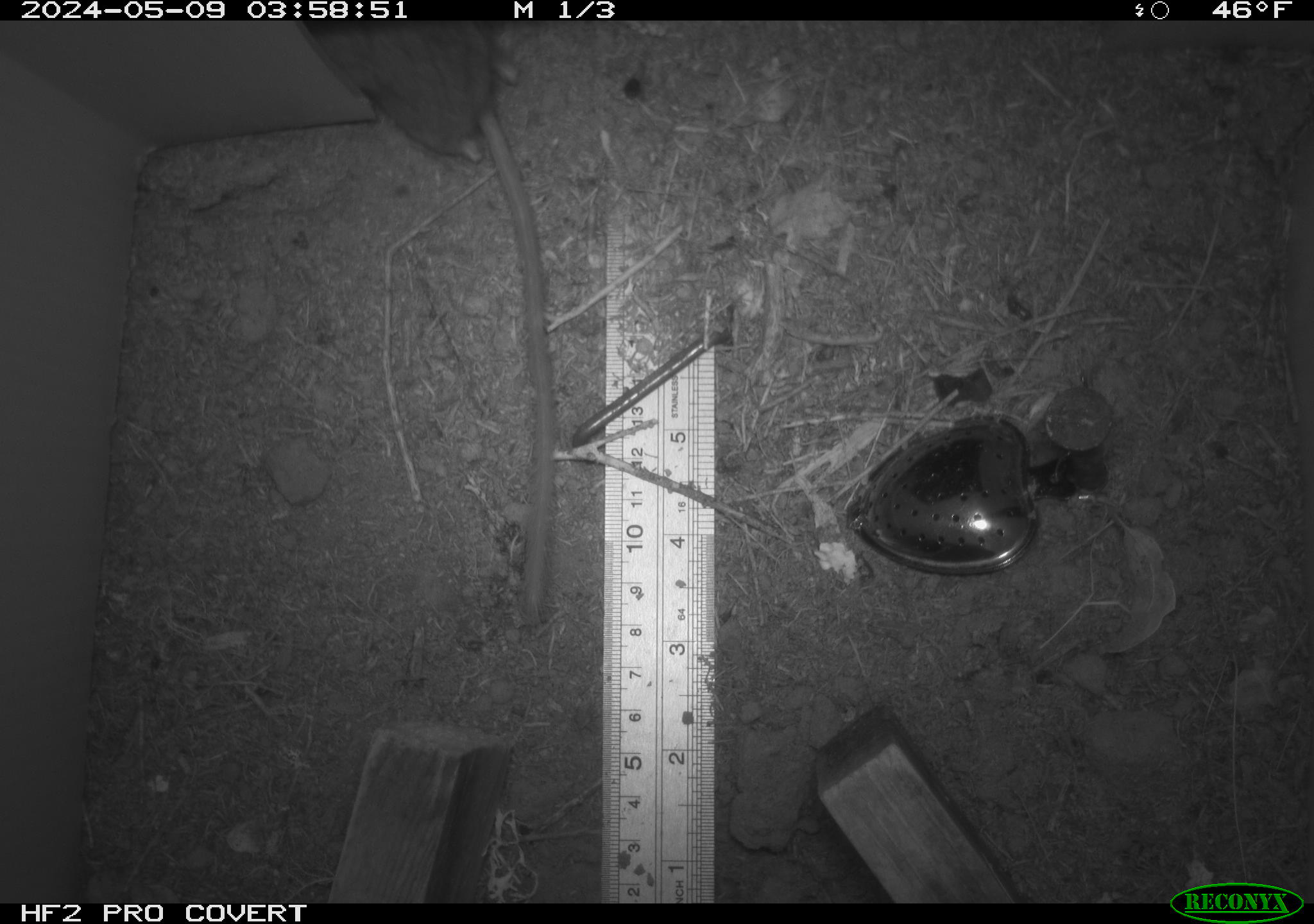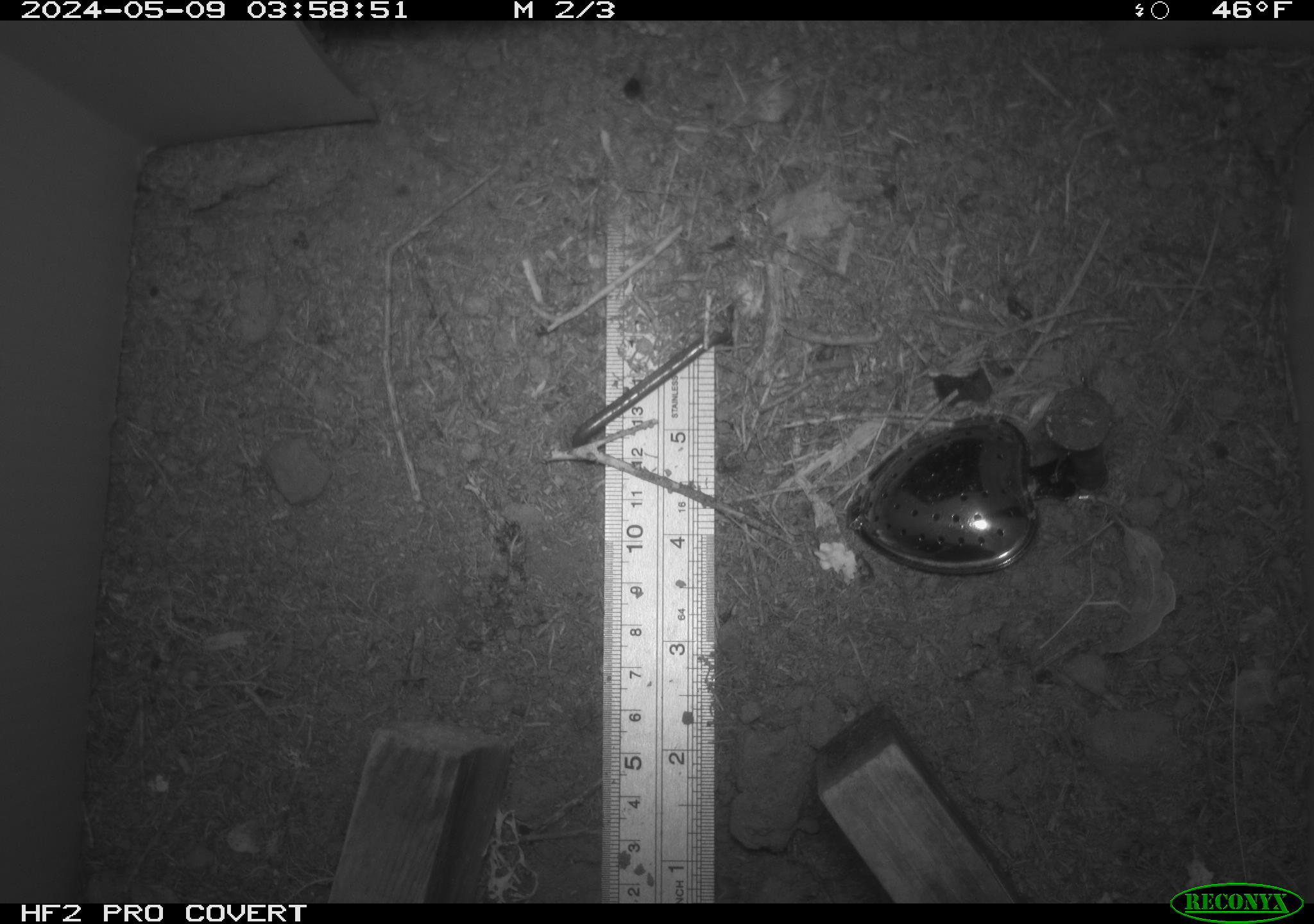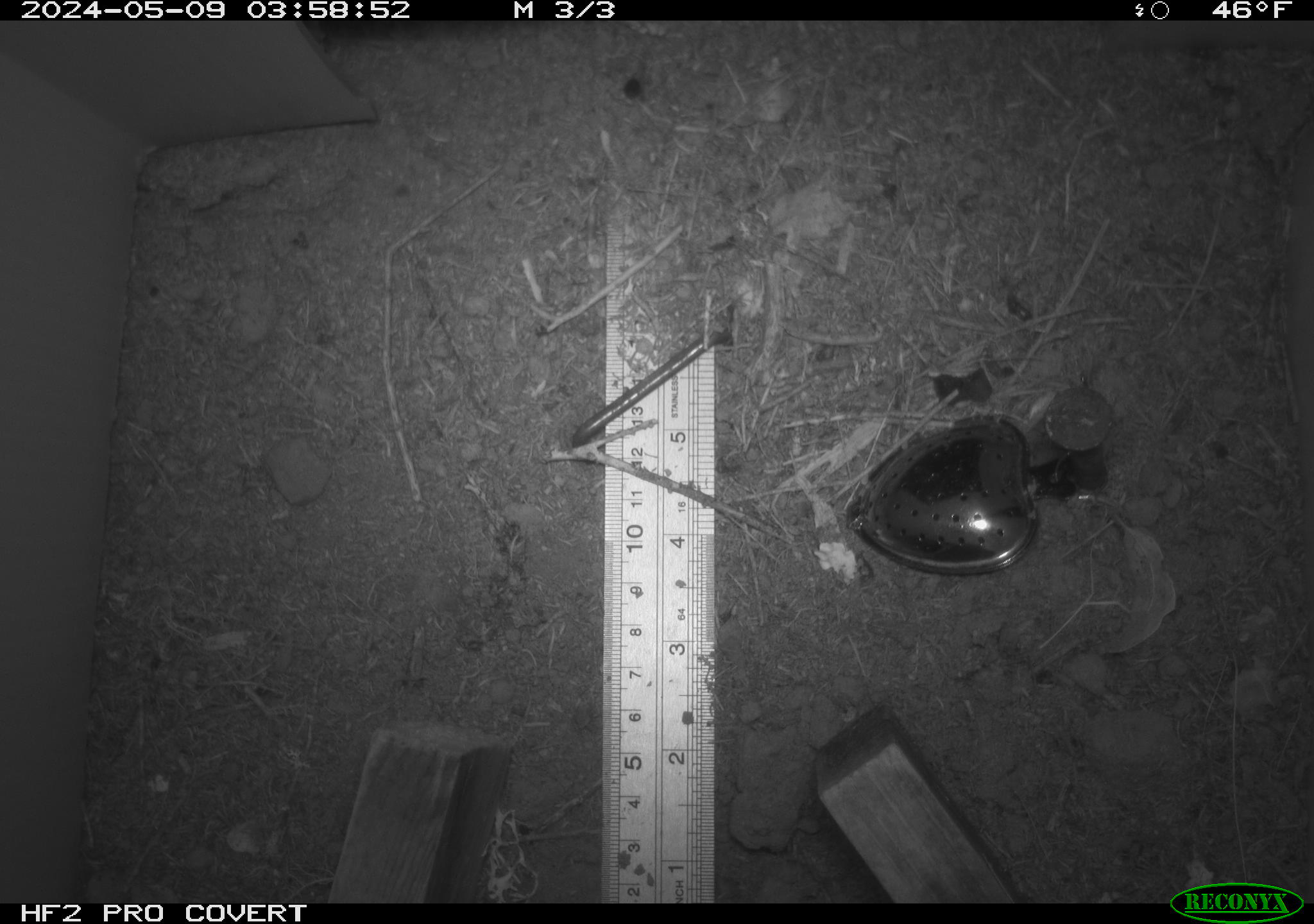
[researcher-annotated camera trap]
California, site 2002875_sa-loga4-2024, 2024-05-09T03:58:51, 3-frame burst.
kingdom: Animalia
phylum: Chordata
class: Mammalia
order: Rodentia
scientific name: Rodentia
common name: rodent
Rodent (Rodentia).